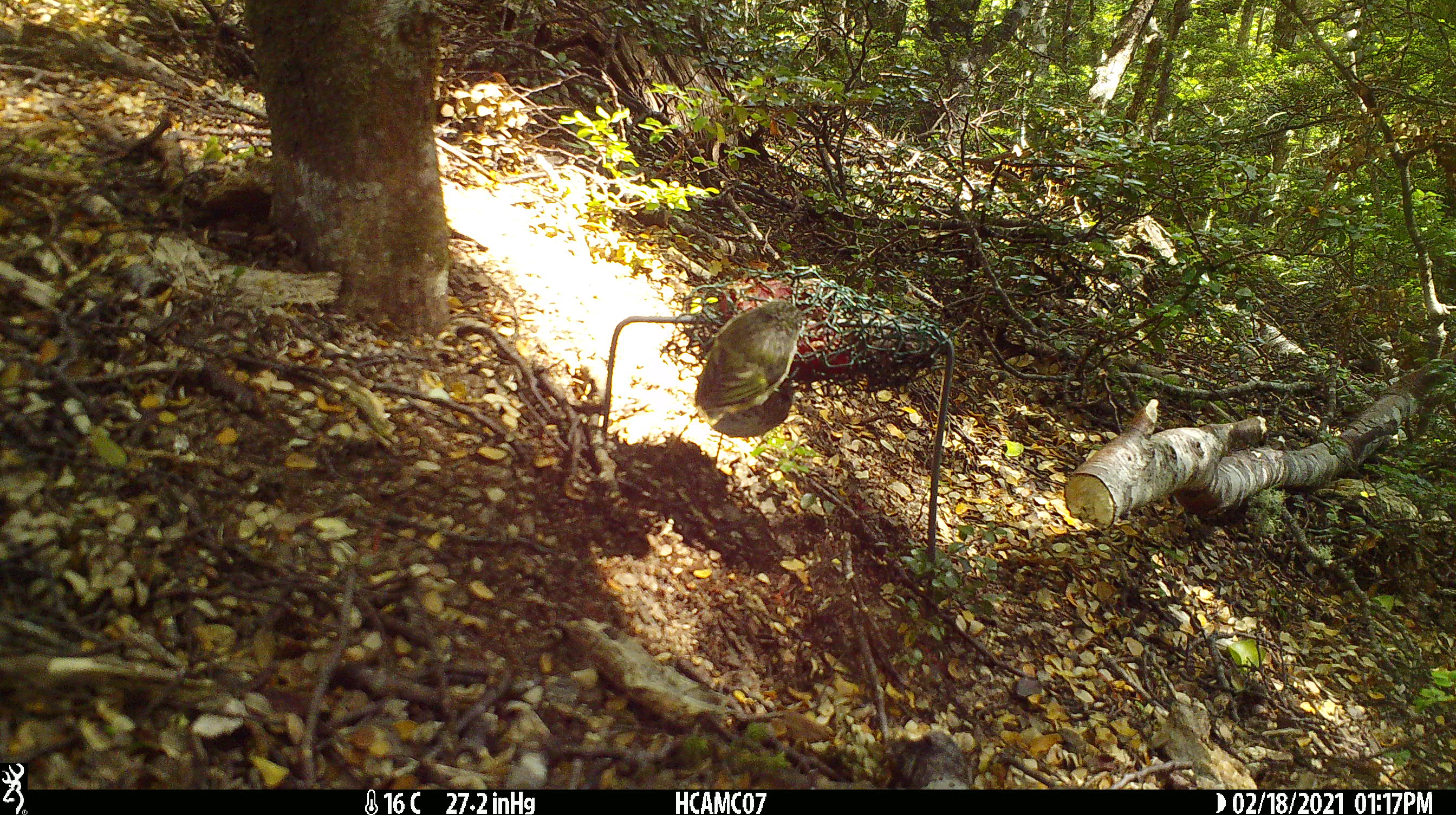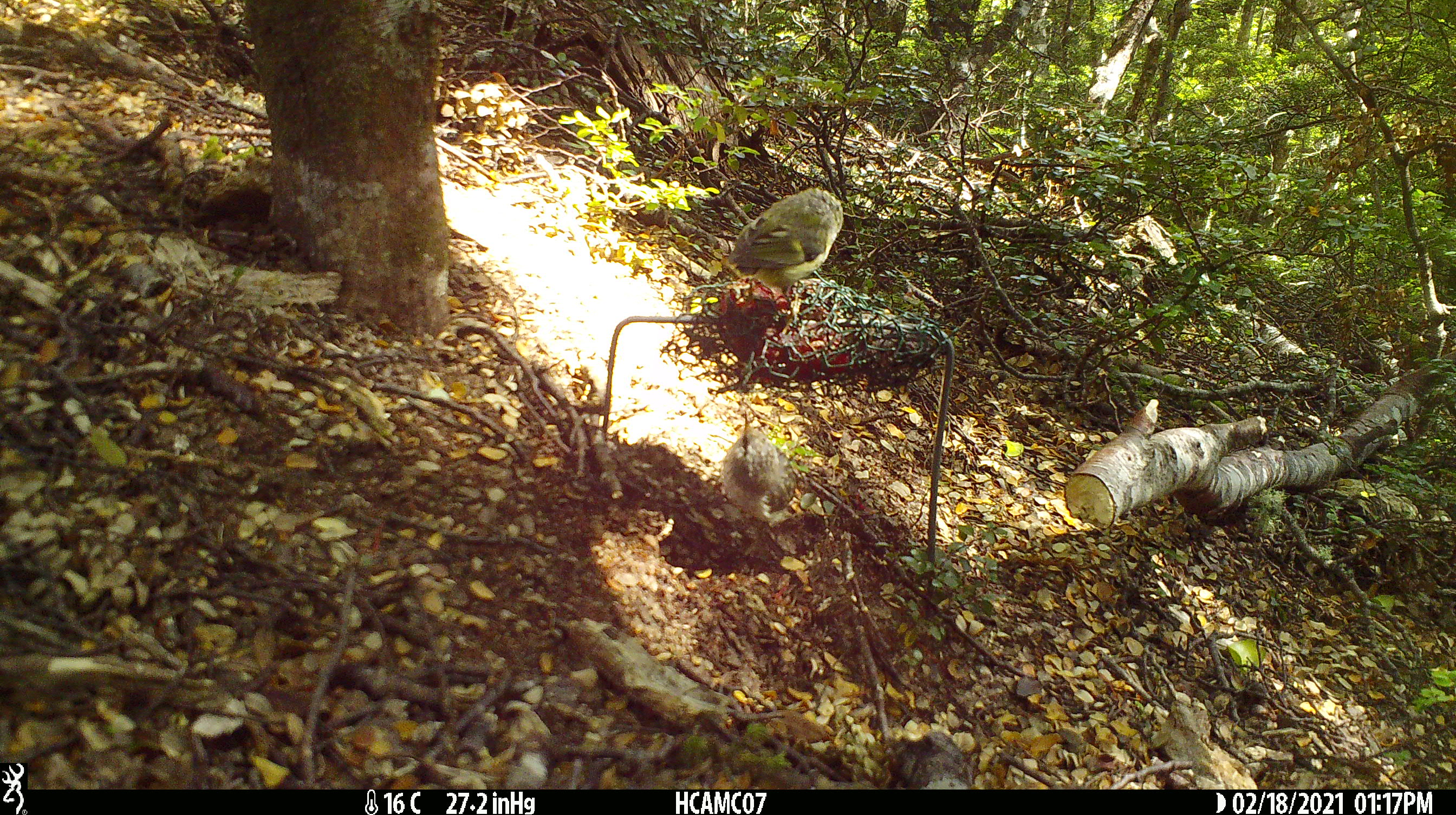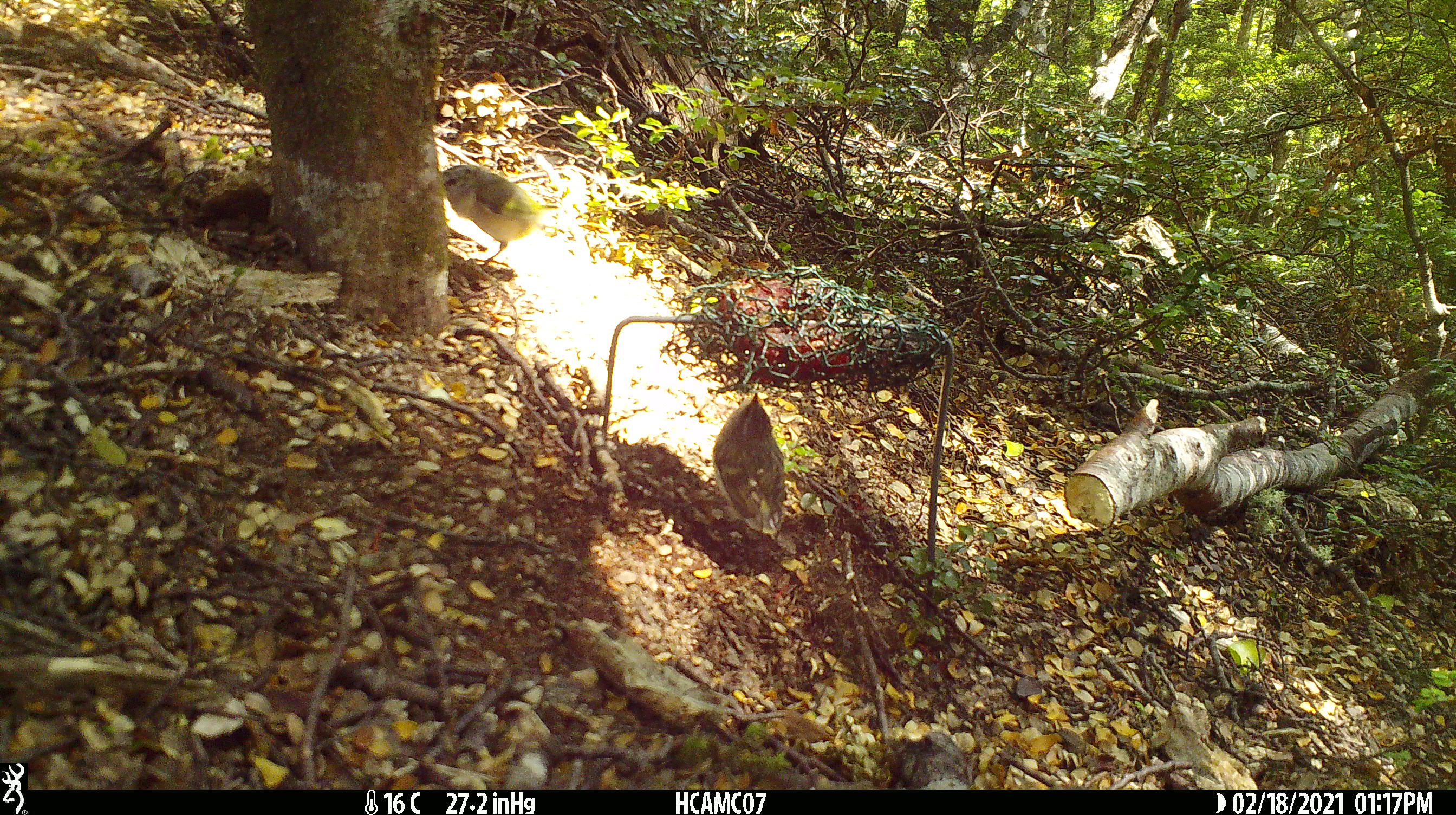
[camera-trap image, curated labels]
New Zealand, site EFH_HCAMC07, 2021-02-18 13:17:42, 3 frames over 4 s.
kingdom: Animalia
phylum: Chordata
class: Aves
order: Passeriformes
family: Acanthisittidae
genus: Acanthisitta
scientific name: Acanthisitta chloris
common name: rifleman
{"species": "rifleman (Acanthisitta chloris)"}